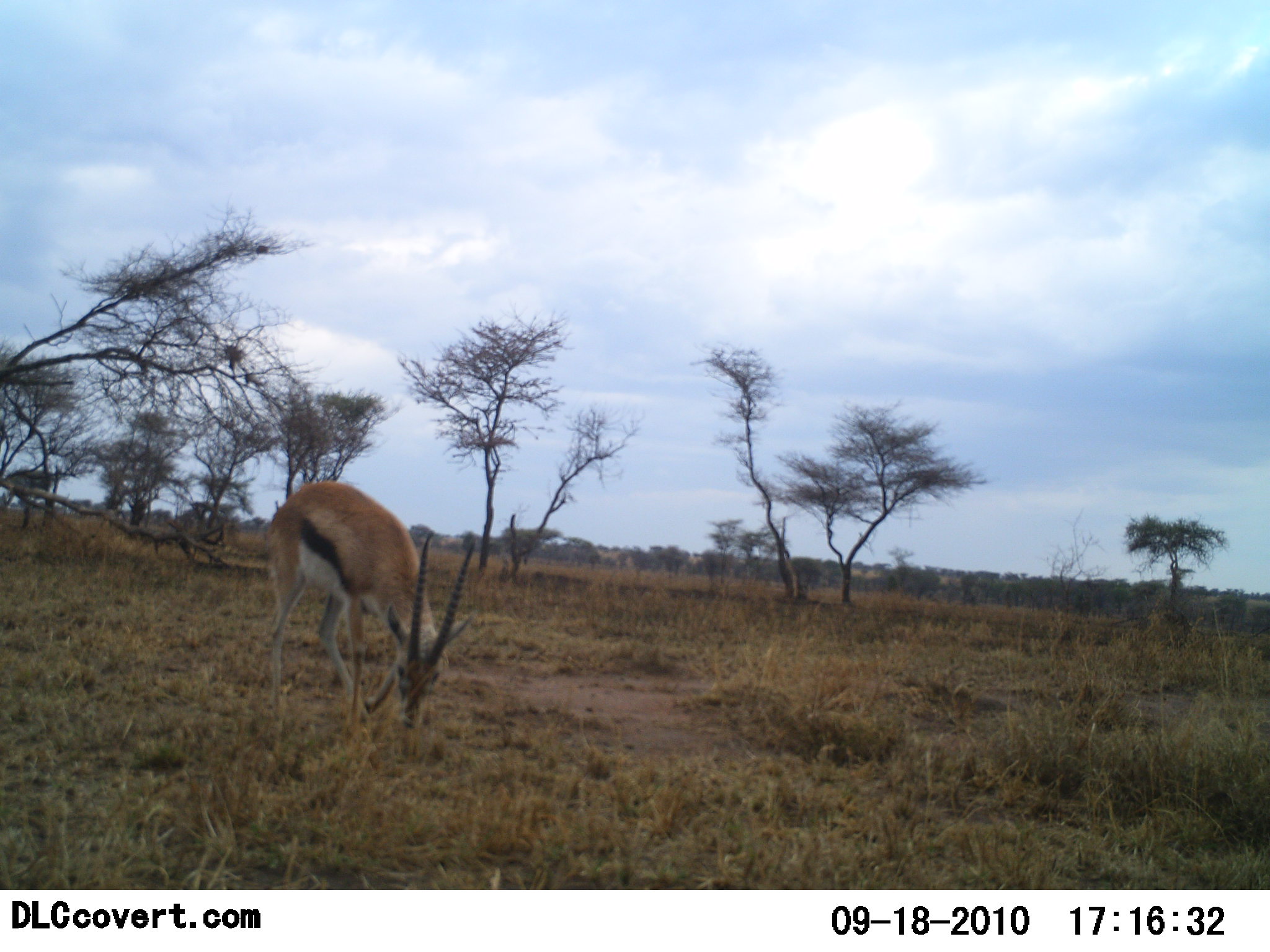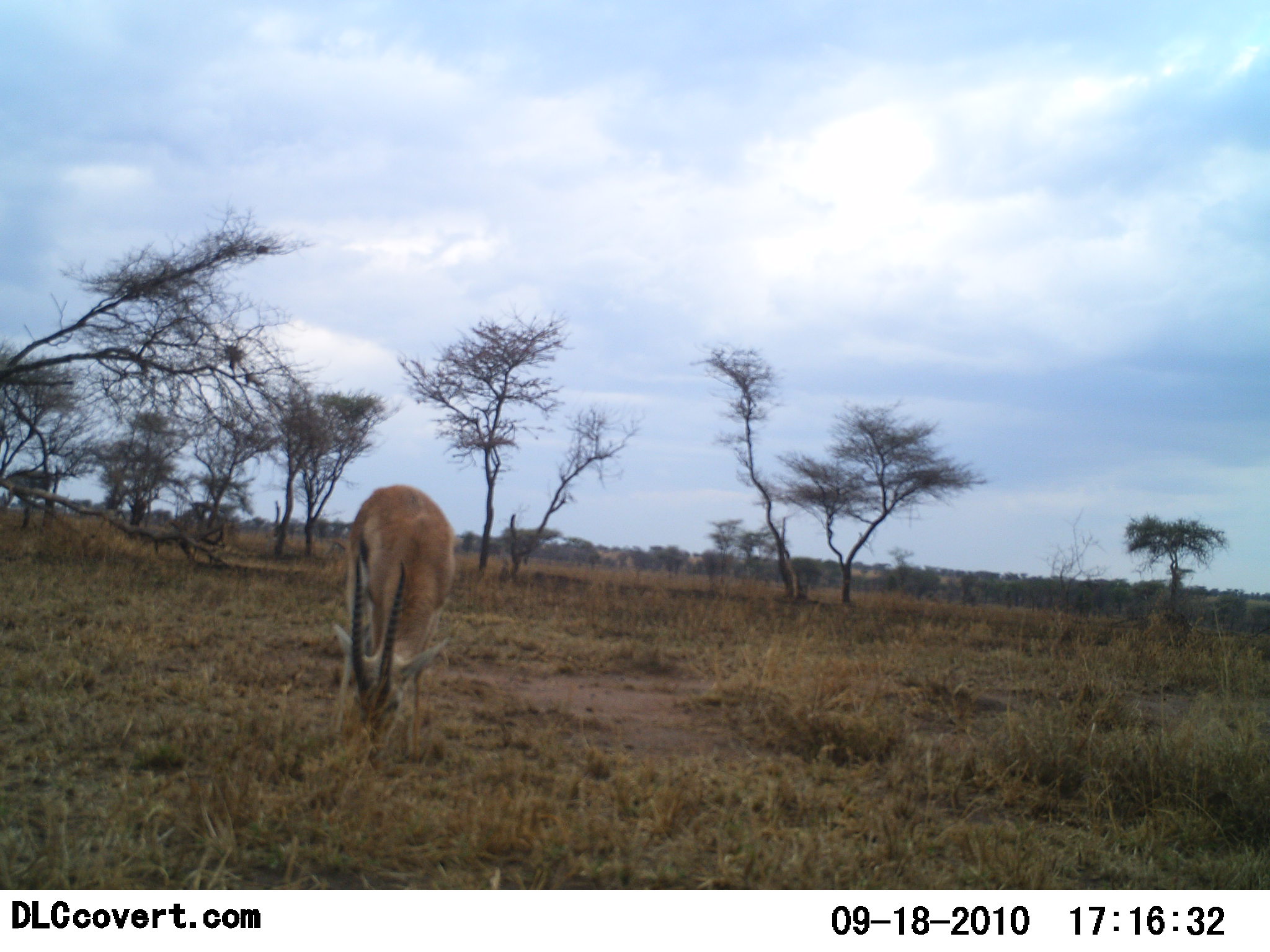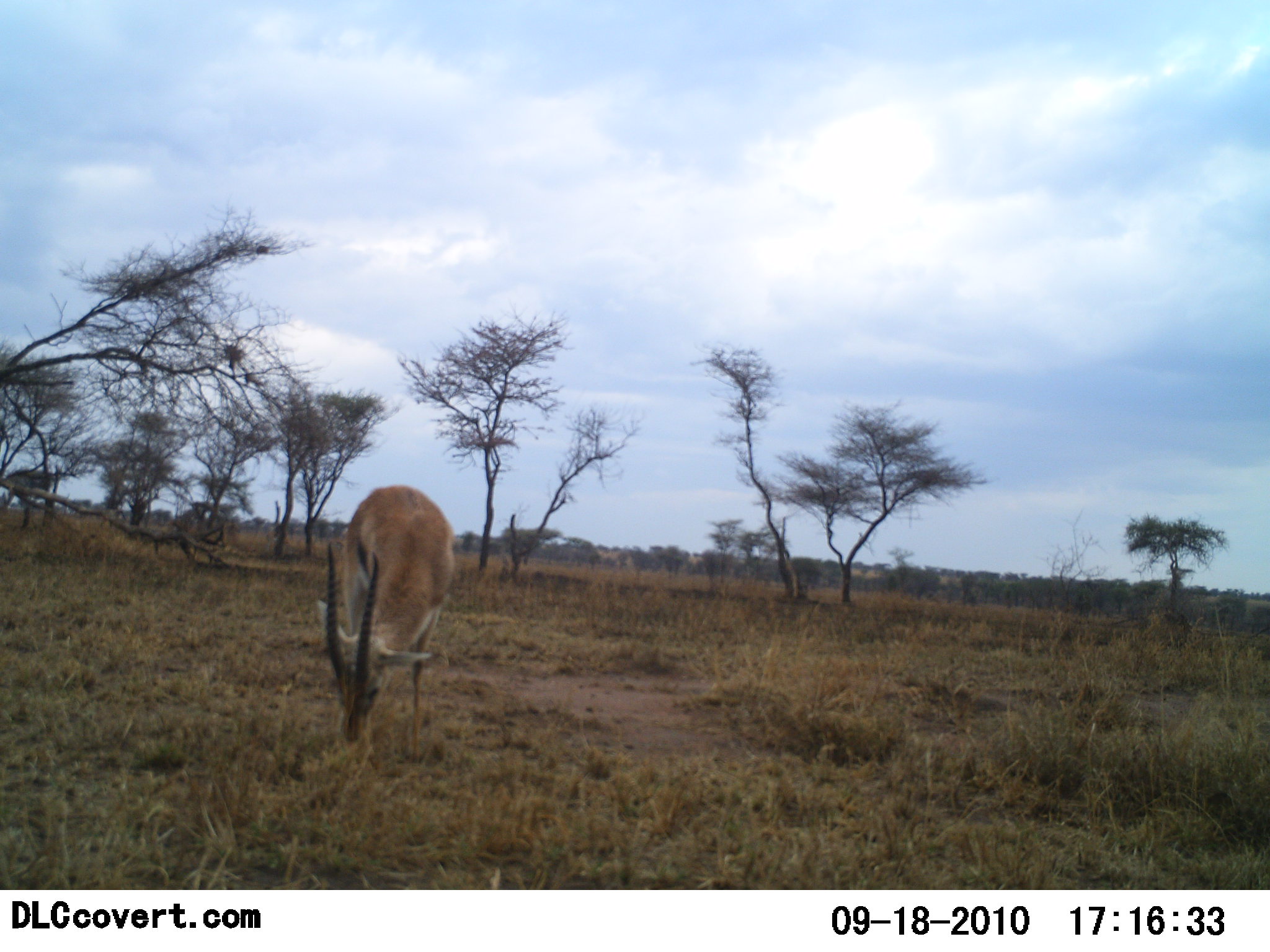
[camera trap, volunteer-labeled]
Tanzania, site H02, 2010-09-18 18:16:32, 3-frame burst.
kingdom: Animalia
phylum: Chordata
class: Mammalia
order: Artiodactyla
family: Bovidae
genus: Eudorcas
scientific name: Eudorcas thomsonii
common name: thomson's gazelle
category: gazellethomsons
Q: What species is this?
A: Gazellethomsons (thomson's gazelle) (Eudorcas thomsonii).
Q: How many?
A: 1.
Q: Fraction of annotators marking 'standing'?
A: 18%.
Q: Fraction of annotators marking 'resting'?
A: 0%.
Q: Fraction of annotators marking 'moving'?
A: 0%.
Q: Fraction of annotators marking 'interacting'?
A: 0%.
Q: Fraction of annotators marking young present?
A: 0%.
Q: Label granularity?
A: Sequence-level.